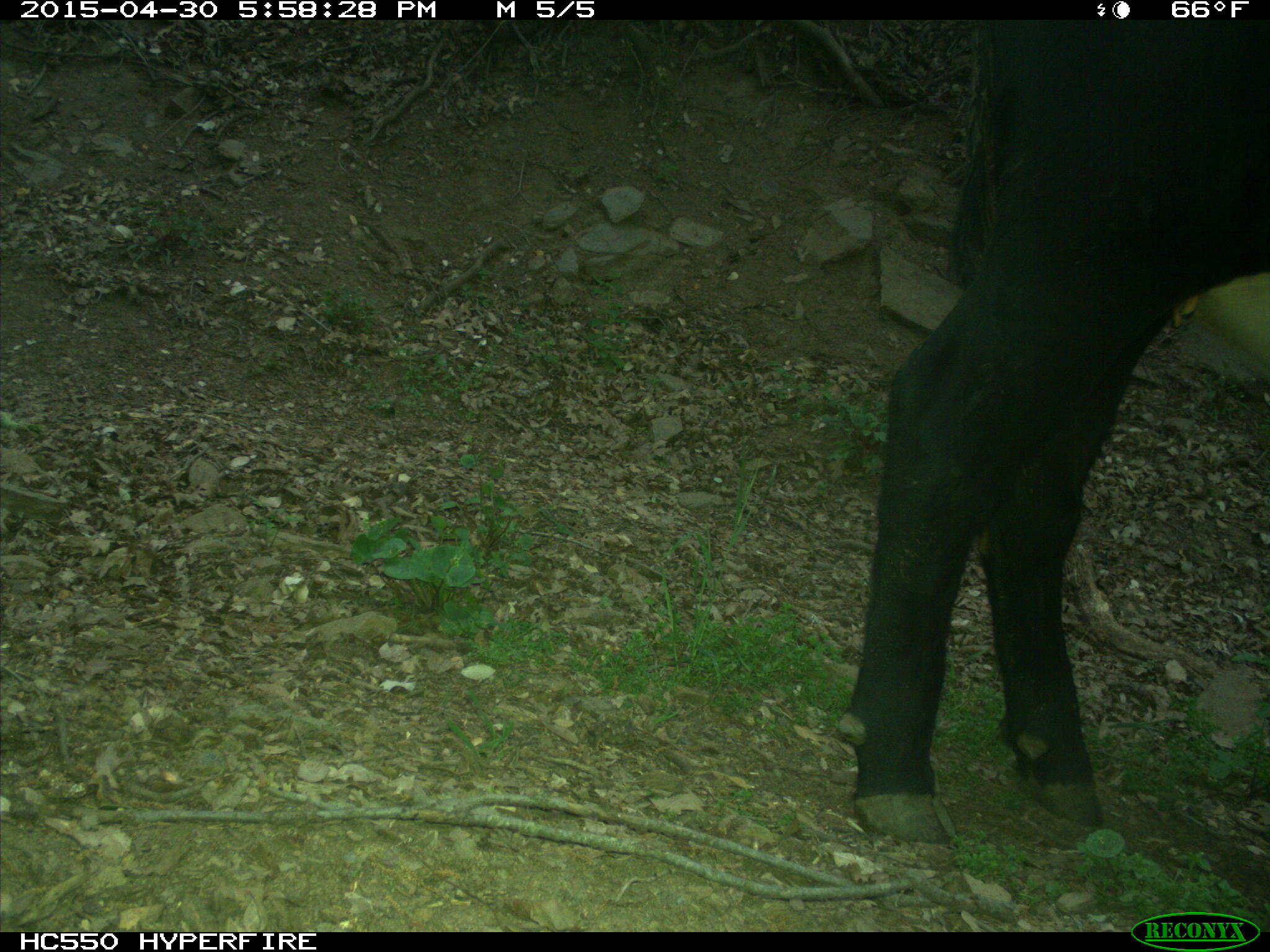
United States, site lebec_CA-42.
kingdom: Animalia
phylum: Chordata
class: Mammalia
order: Artiodactyla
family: Bovidae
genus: Bos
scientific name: Bos taurus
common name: domestic cow